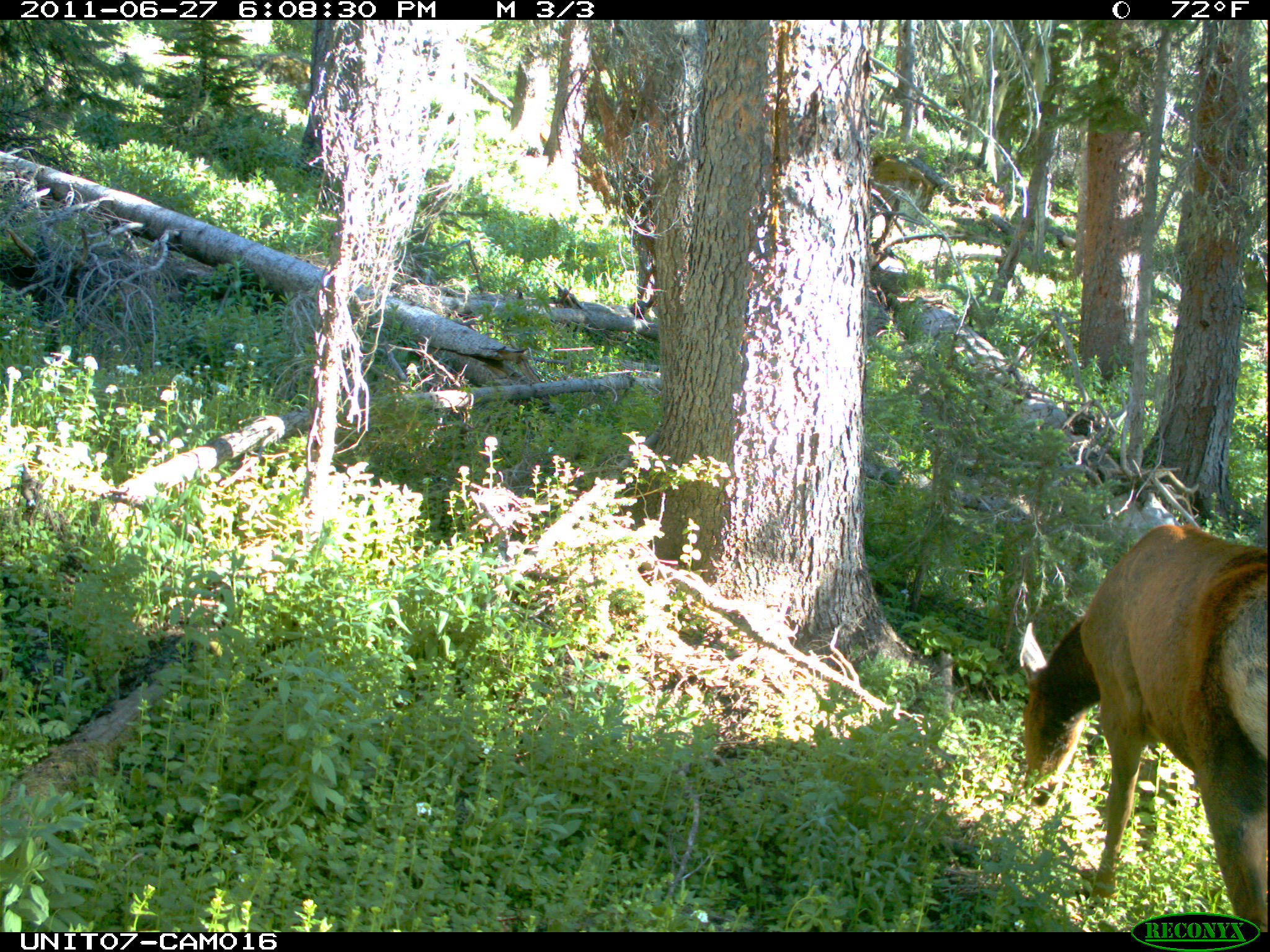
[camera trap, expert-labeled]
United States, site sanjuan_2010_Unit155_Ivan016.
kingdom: Animalia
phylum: Chordata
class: Mammalia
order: Artiodactyla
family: Cervidae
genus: Cervus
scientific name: Cervus elaphus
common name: red deer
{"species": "Cervus elaphus (red deer)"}